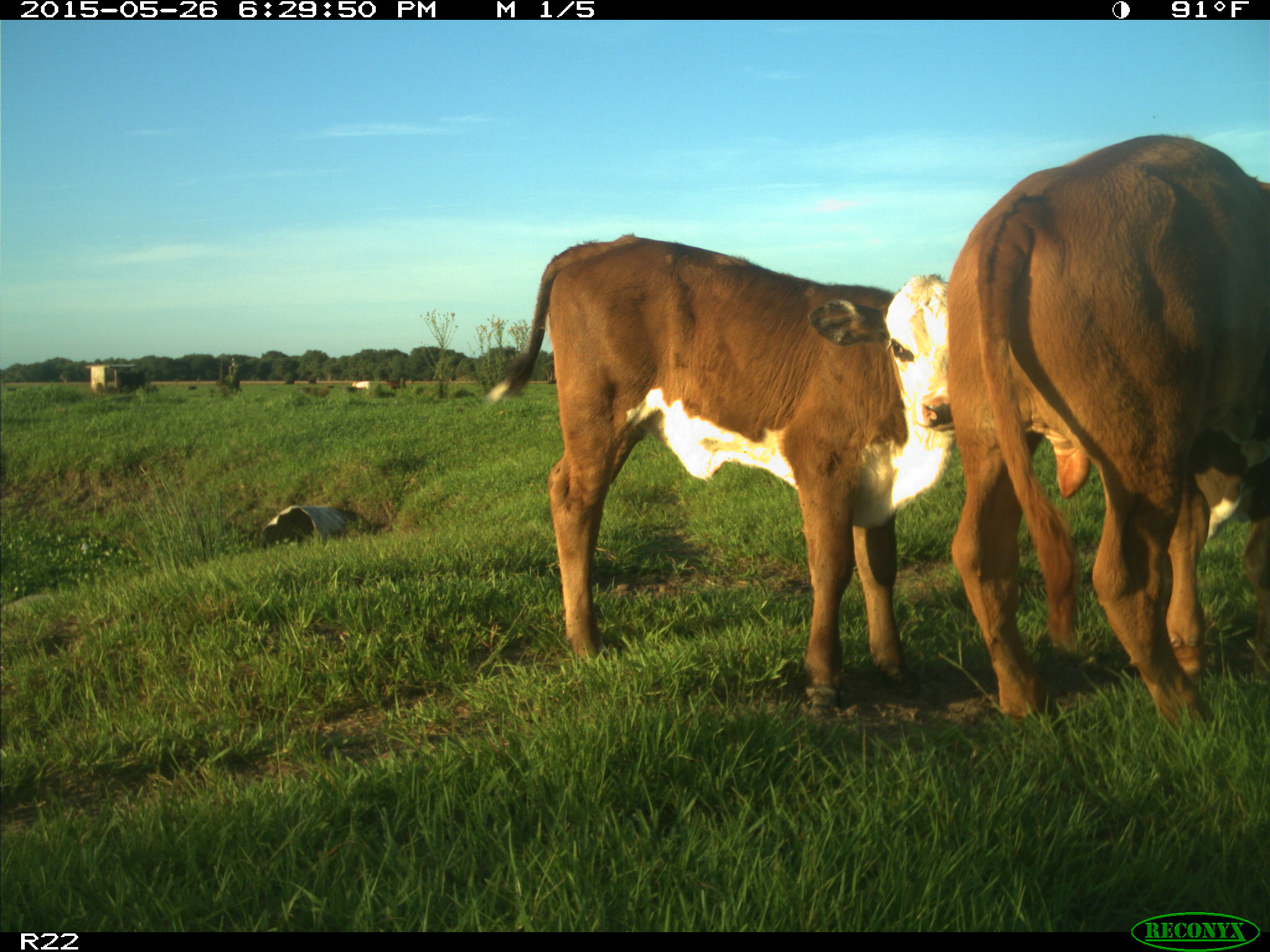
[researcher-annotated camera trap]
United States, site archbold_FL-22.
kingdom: Animalia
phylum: Chordata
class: Mammalia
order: Artiodactyla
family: Bovidae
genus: Bos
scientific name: Bos taurus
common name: domestic cow